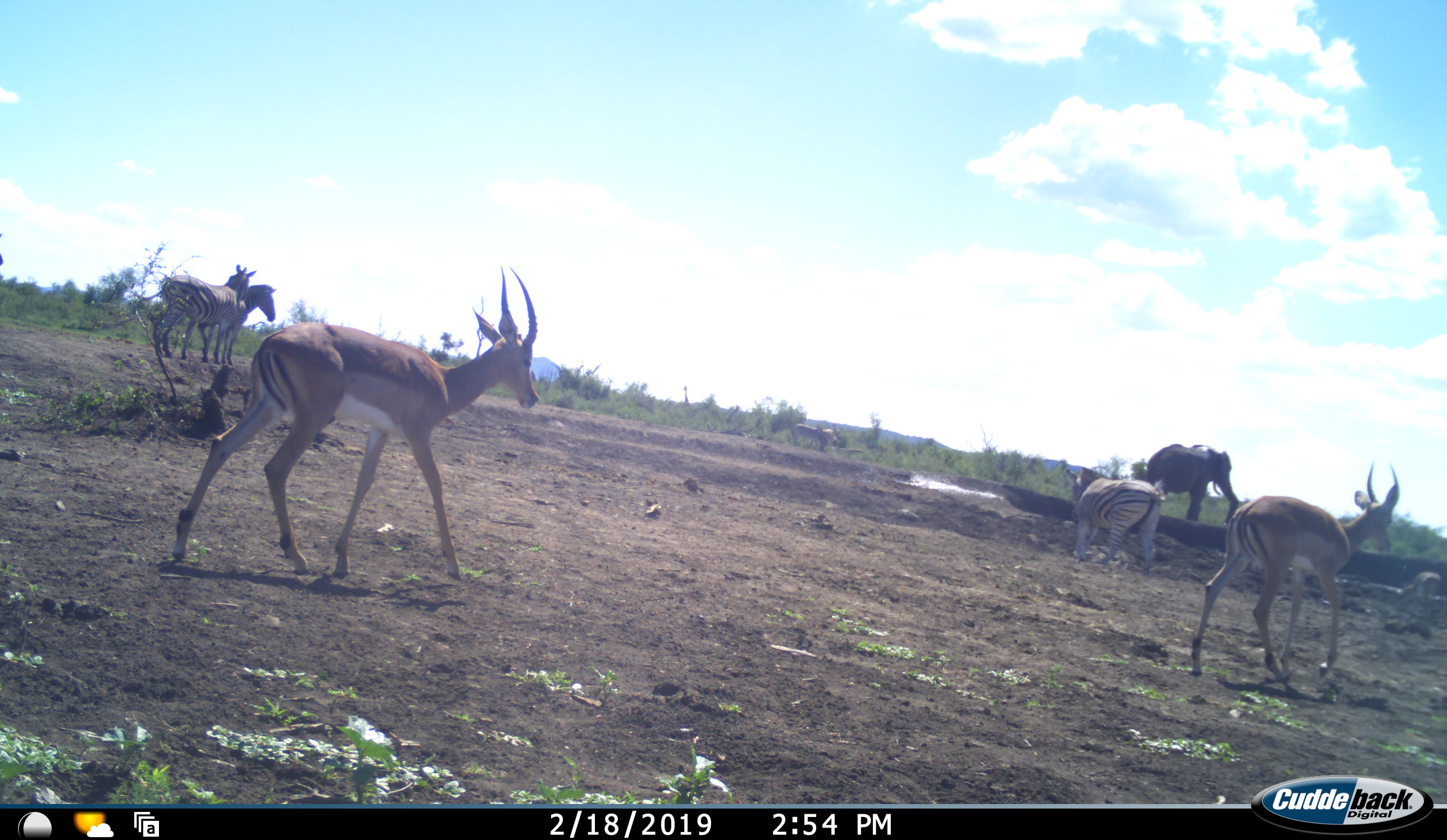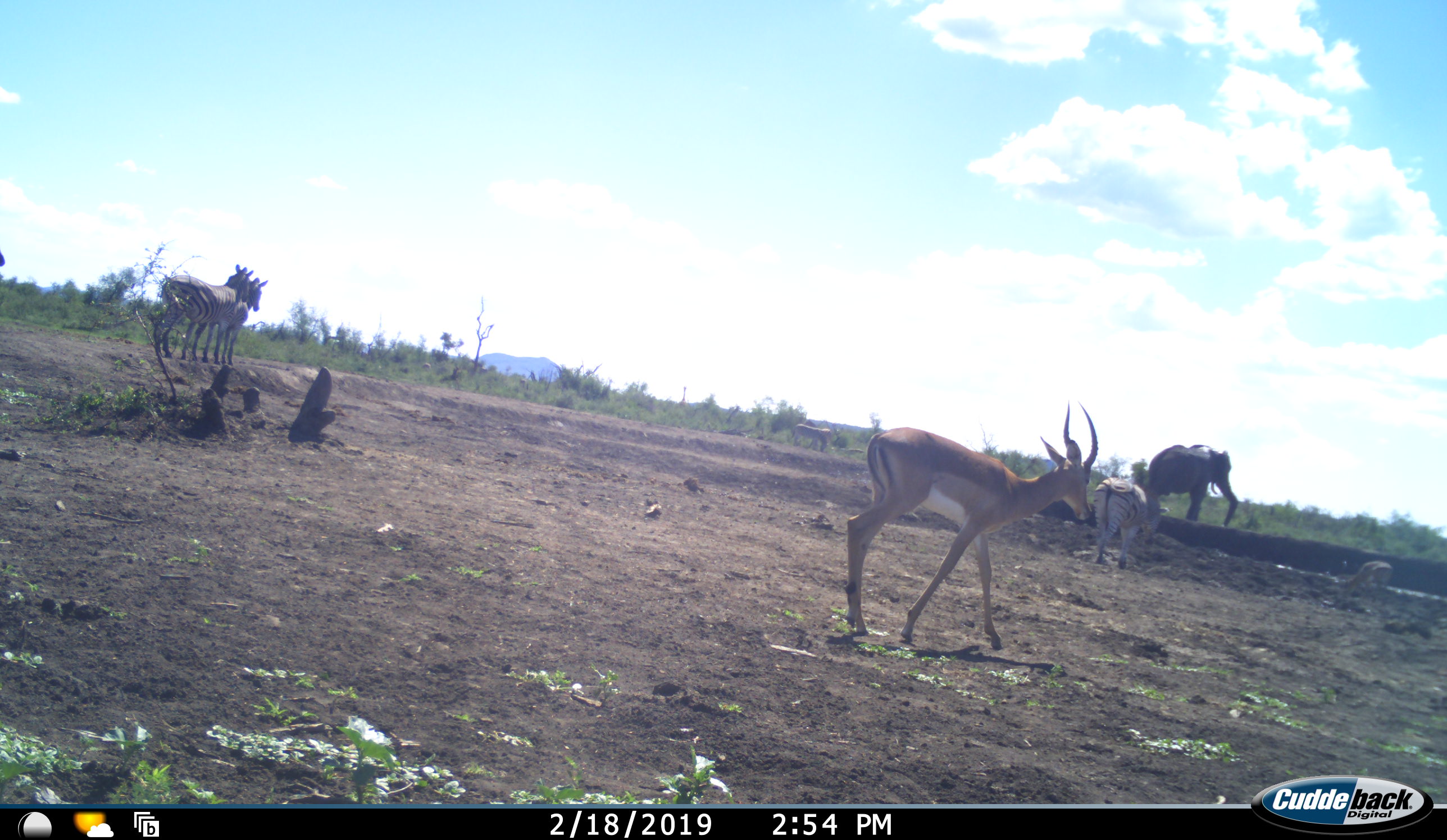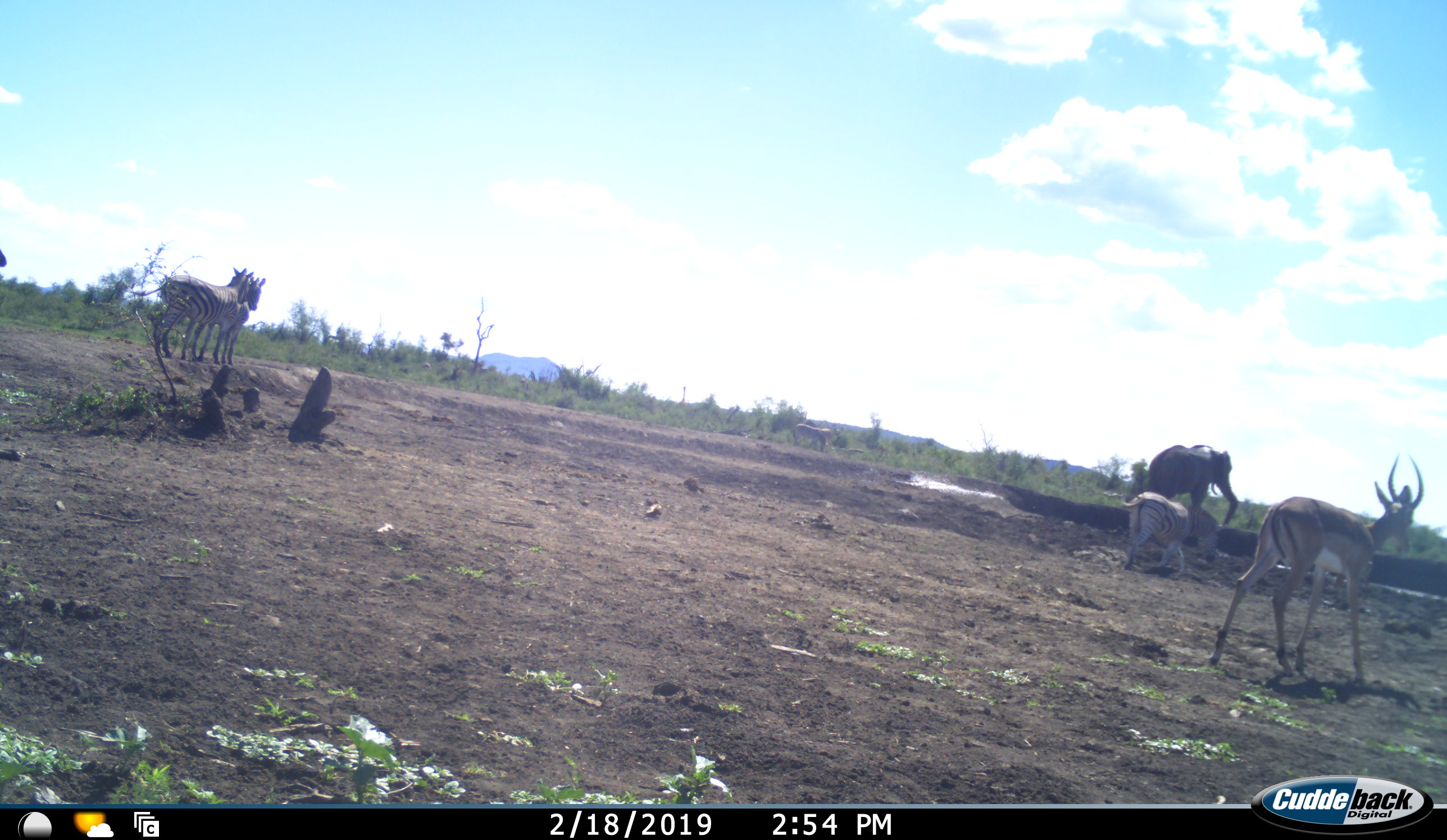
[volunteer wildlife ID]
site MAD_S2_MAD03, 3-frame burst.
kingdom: Animalia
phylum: Chordata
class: Mammalia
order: Proboscidea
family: Elephantidae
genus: Loxodonta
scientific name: Loxodonta africana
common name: african bush elephant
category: elephant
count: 1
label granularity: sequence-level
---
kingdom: Animalia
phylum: Chordata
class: Mammalia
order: Artiodactyla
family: Bovidae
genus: Aepyceros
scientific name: Aepyceros melampus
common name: impala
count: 2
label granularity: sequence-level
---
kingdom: Animalia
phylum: Chordata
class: Mammalia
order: Perissodactyla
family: Equidae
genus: Equus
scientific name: Equus quagga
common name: plains zebra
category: zebraplains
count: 3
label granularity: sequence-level